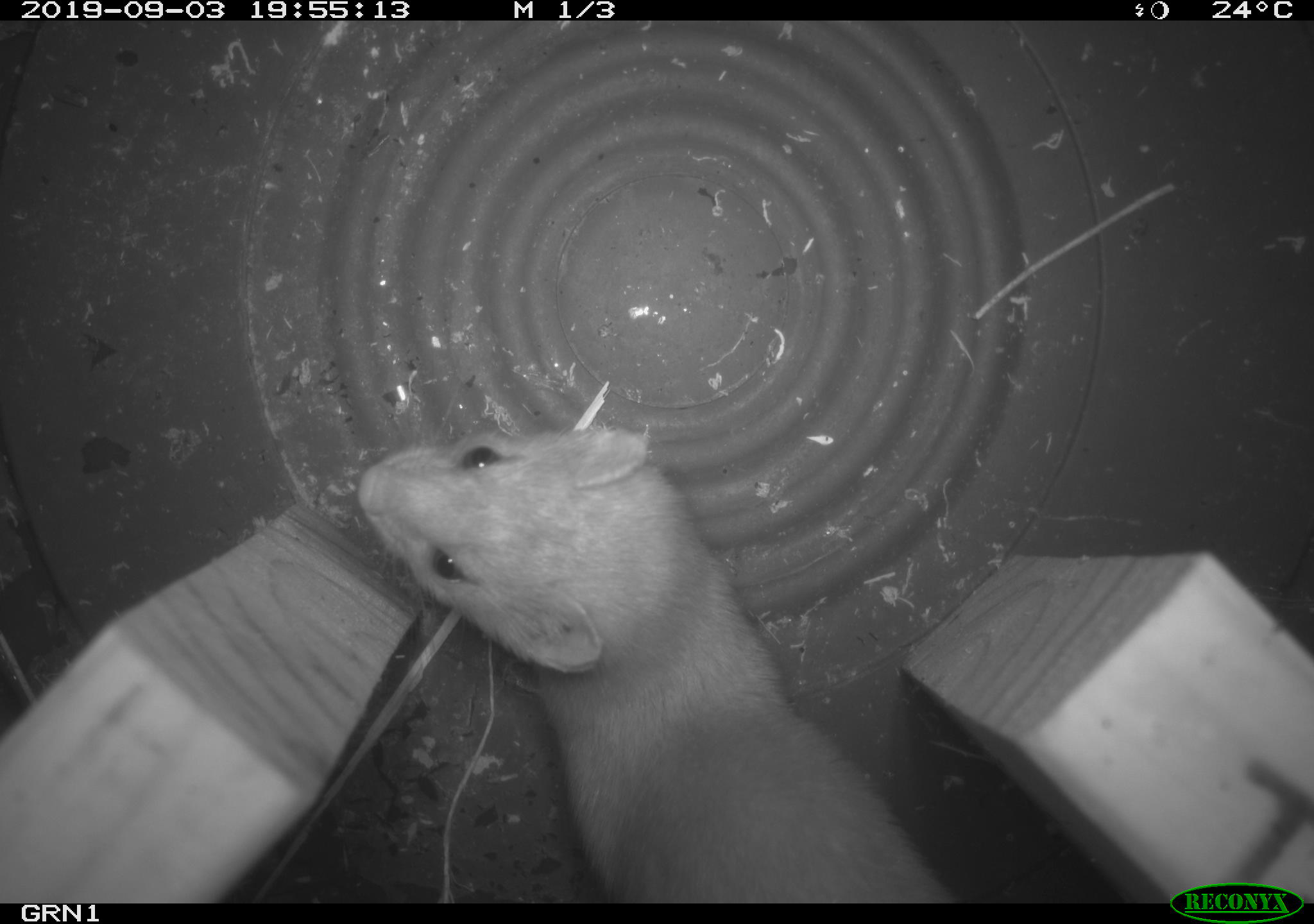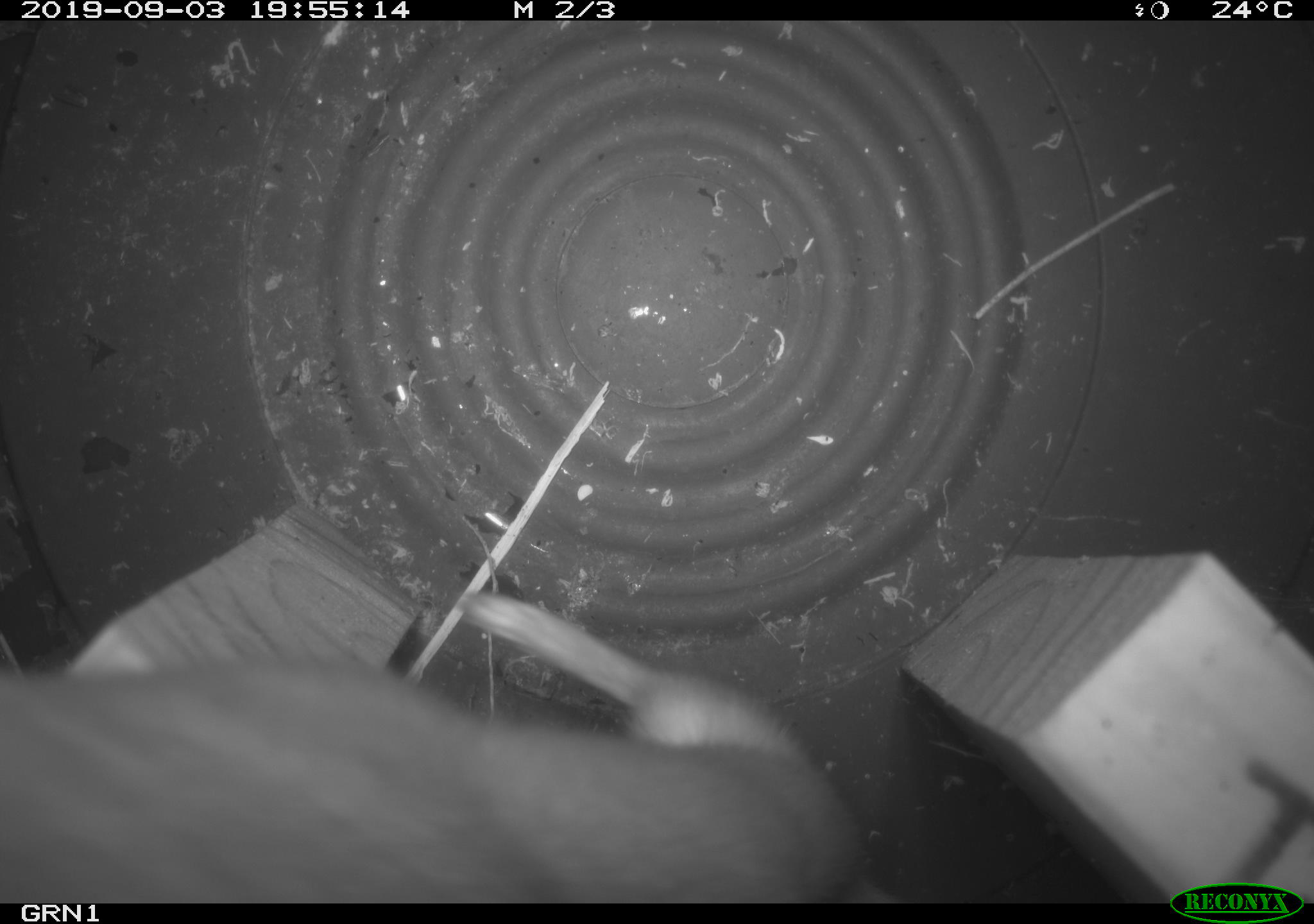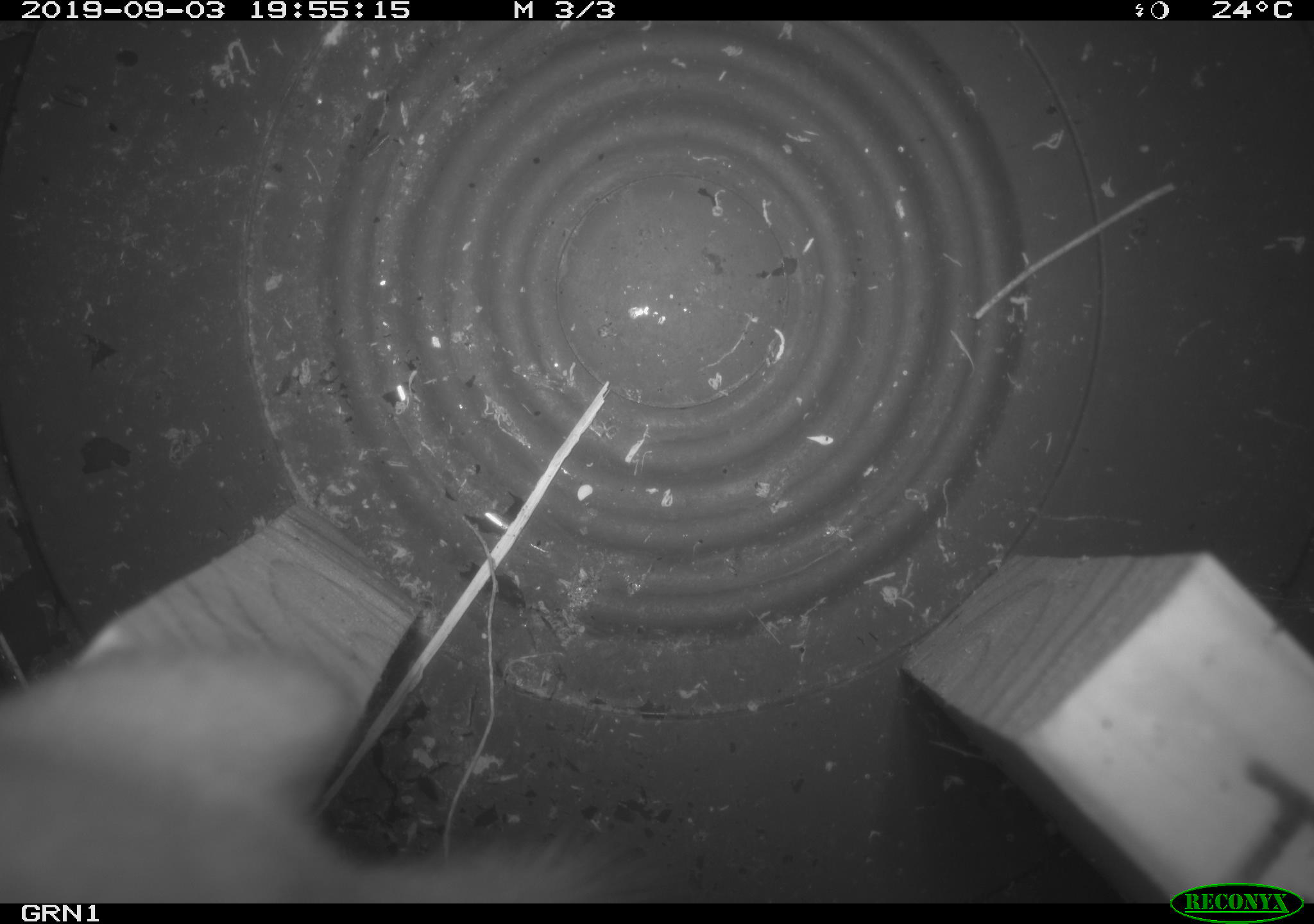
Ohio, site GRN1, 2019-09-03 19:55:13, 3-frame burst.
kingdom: Animalia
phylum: Chordata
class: Mammalia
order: Carnivora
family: Mustelidae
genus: Neogale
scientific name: Neogale frenata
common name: long-tailed weasel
Long-tailed weasel (Neogale frenata).